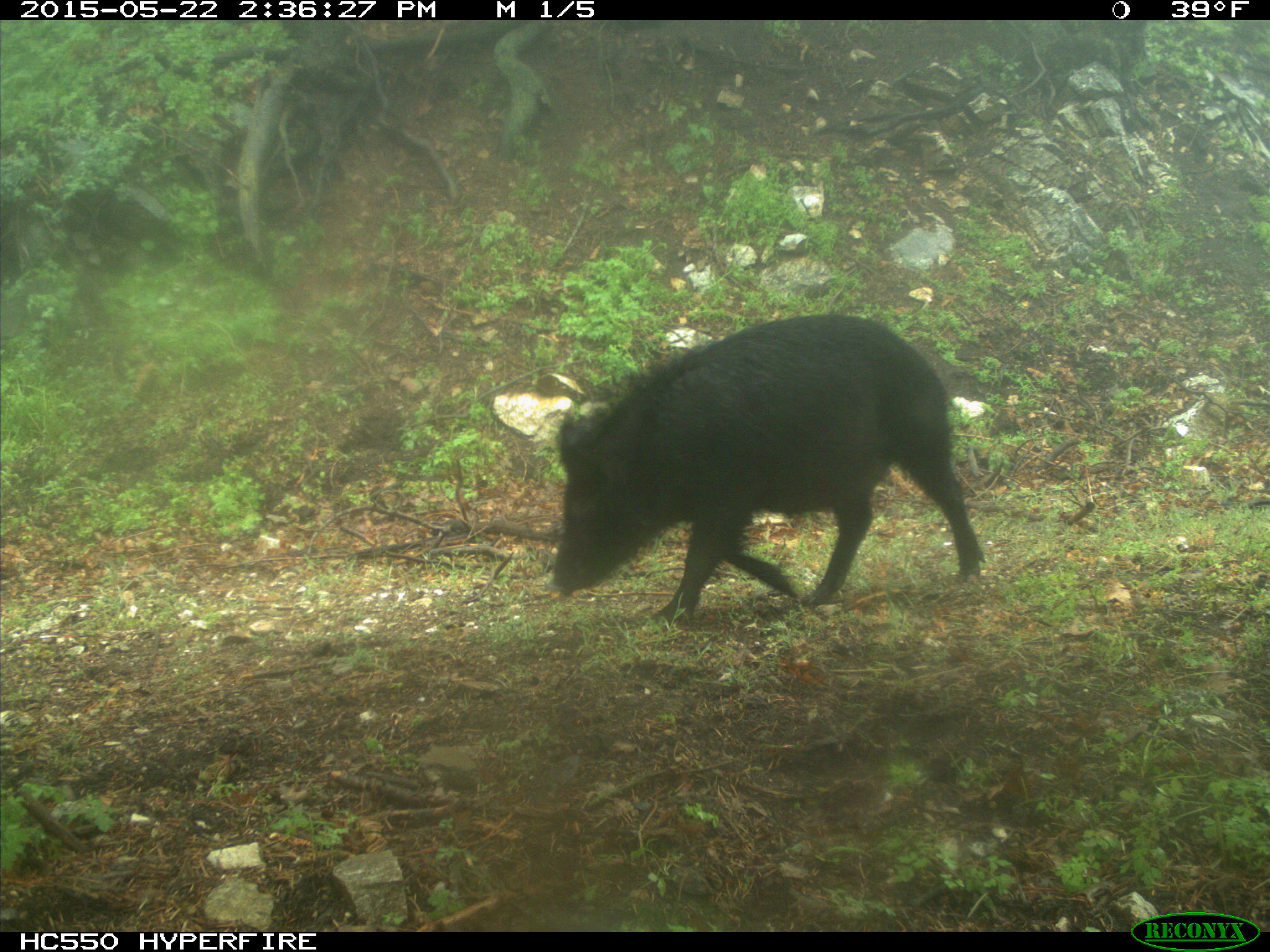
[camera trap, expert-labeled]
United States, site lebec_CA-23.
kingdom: Animalia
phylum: Chordata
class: Mammalia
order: Artiodactyla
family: Suidae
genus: Sus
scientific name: Sus scrofa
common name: wild boar